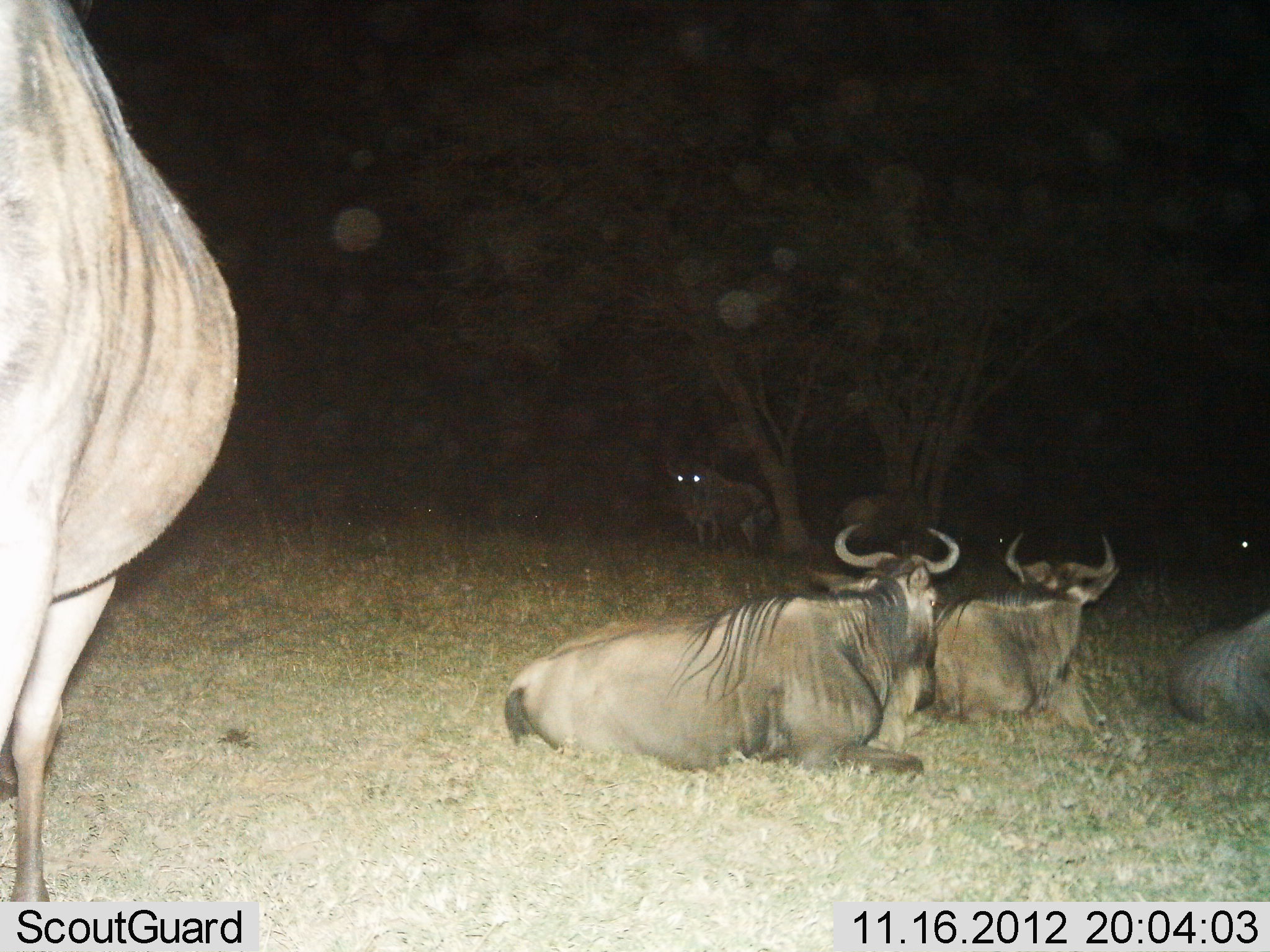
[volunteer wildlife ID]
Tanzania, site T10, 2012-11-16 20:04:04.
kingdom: Animalia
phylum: Chordata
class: Mammalia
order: Artiodactyla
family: Bovidae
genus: Connochaetes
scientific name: Connochaetes taurinus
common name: blue wildebeest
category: wildebeest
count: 6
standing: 91%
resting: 100%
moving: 0%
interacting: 0%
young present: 0%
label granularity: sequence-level